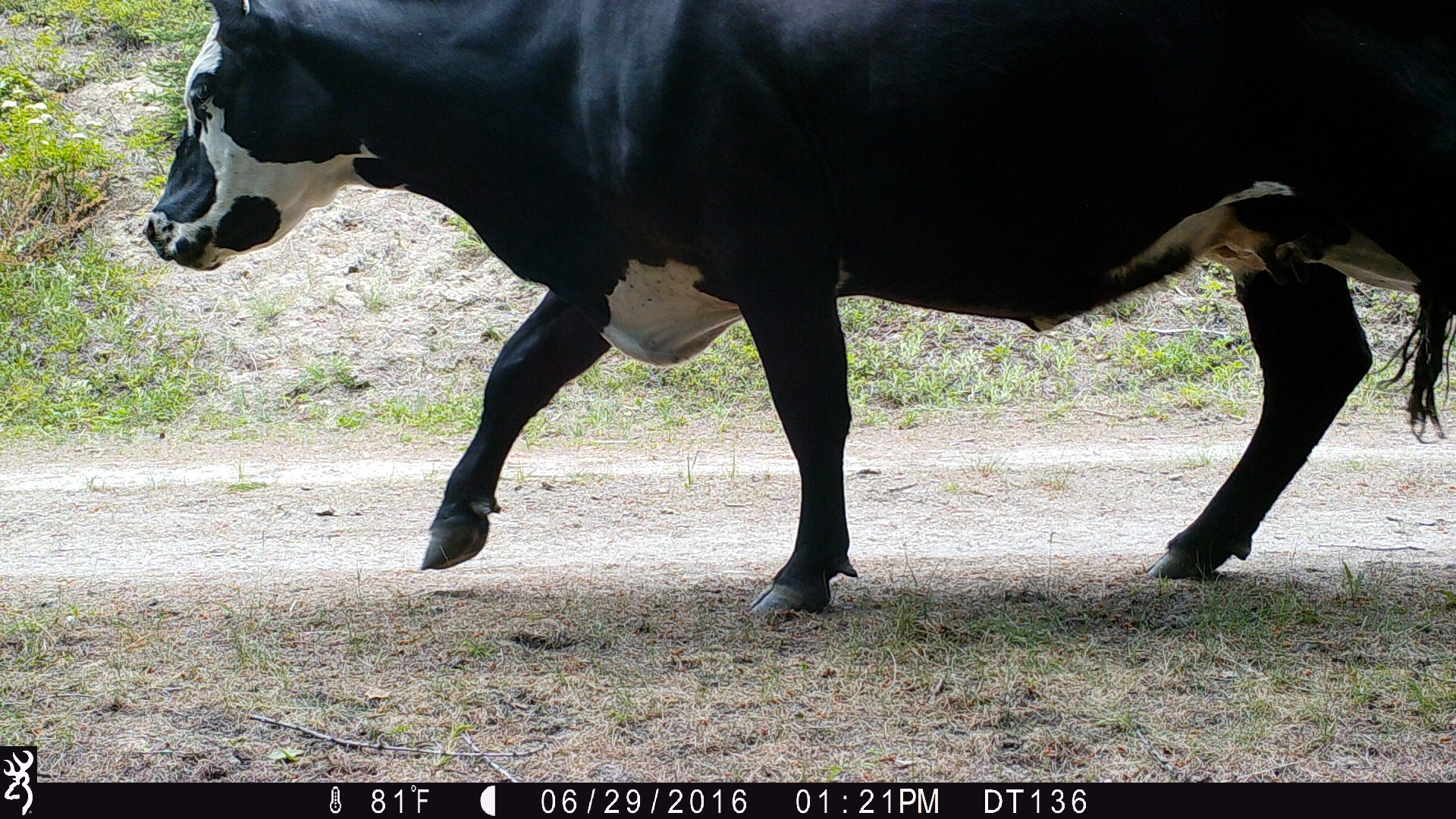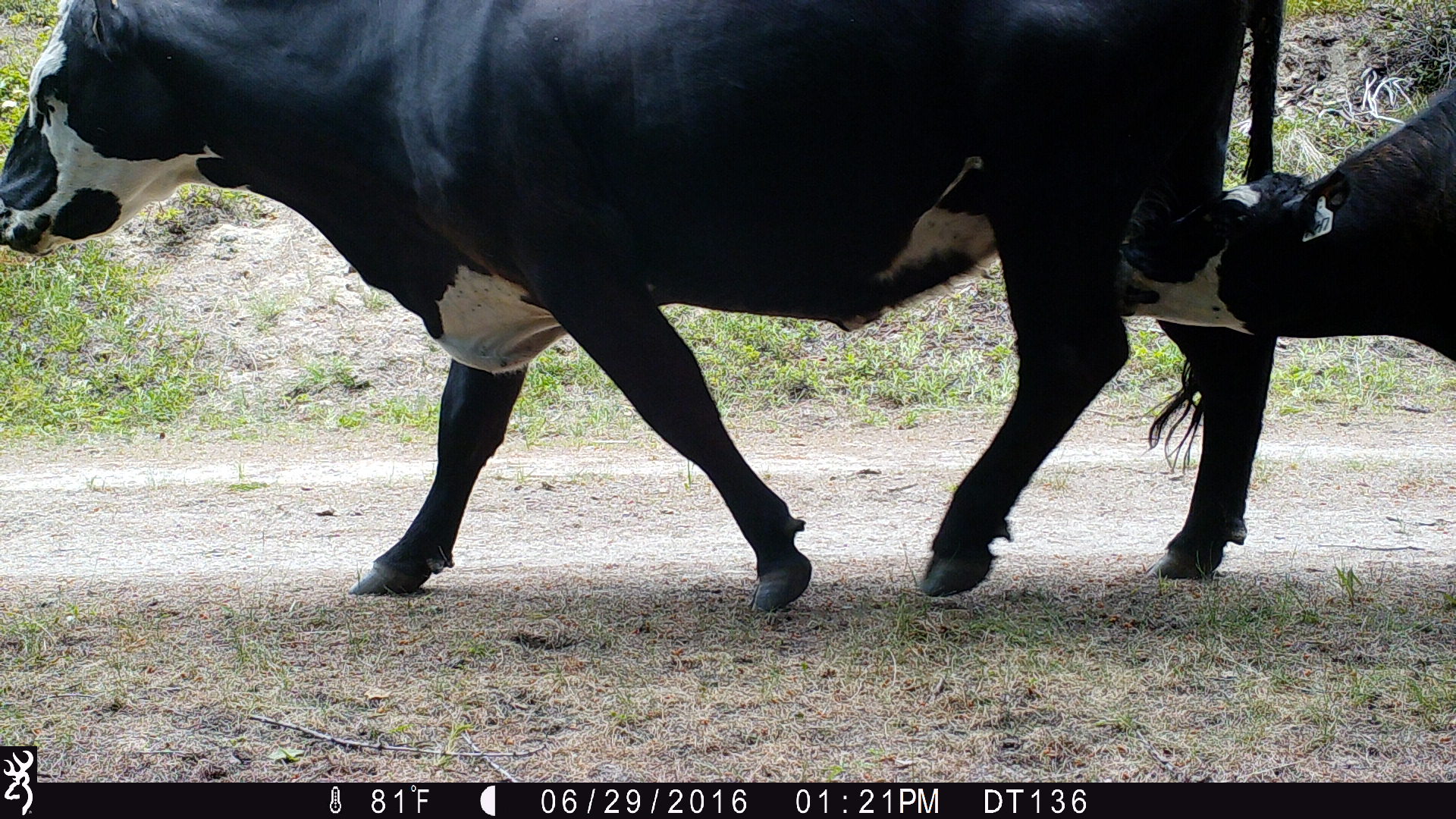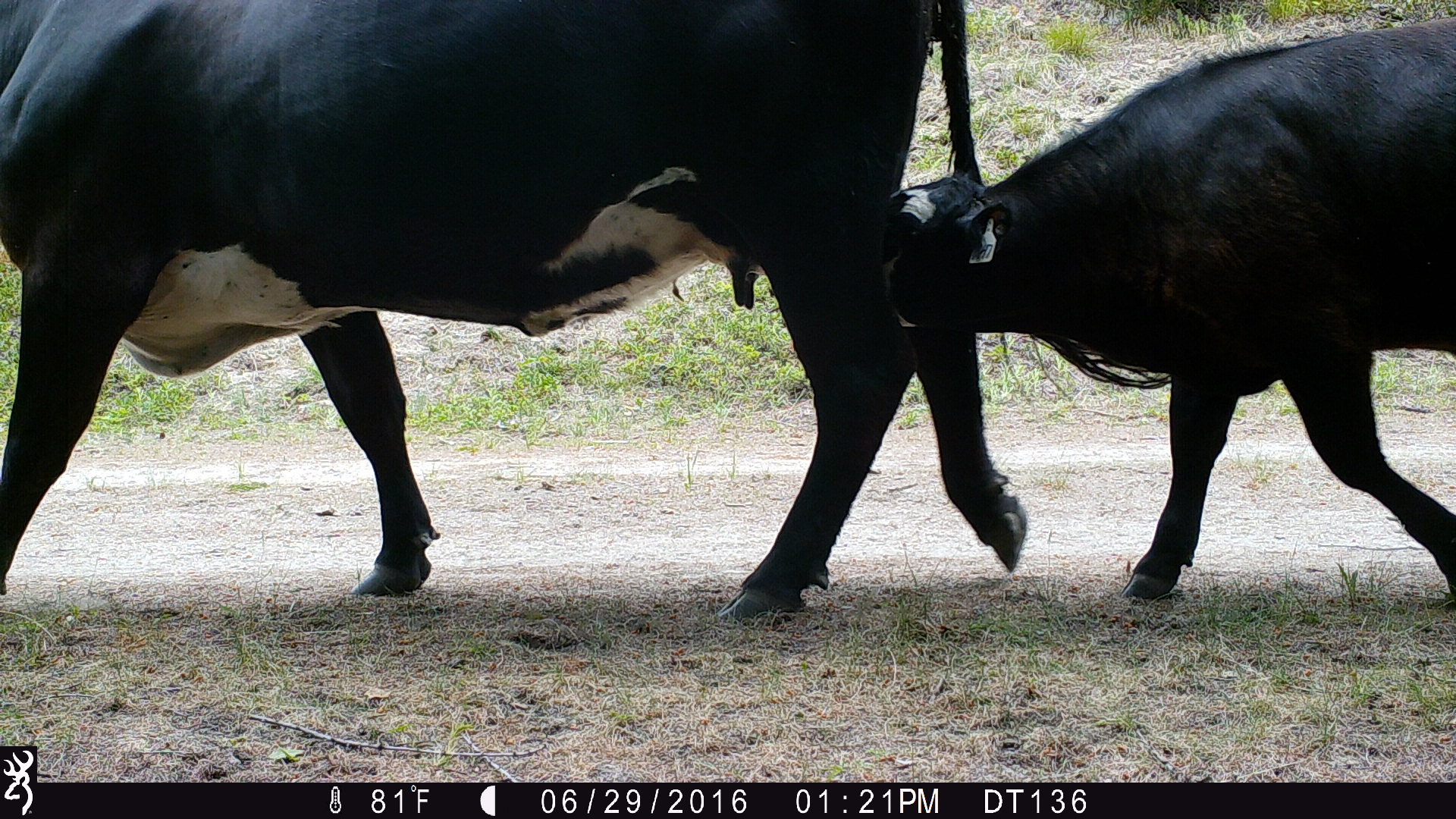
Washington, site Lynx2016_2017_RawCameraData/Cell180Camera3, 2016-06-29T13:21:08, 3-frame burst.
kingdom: Animalia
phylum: Chordata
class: Mammalia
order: Artiodactyla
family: Bovidae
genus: Bos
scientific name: Bos taurus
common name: domestic cattle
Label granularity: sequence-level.